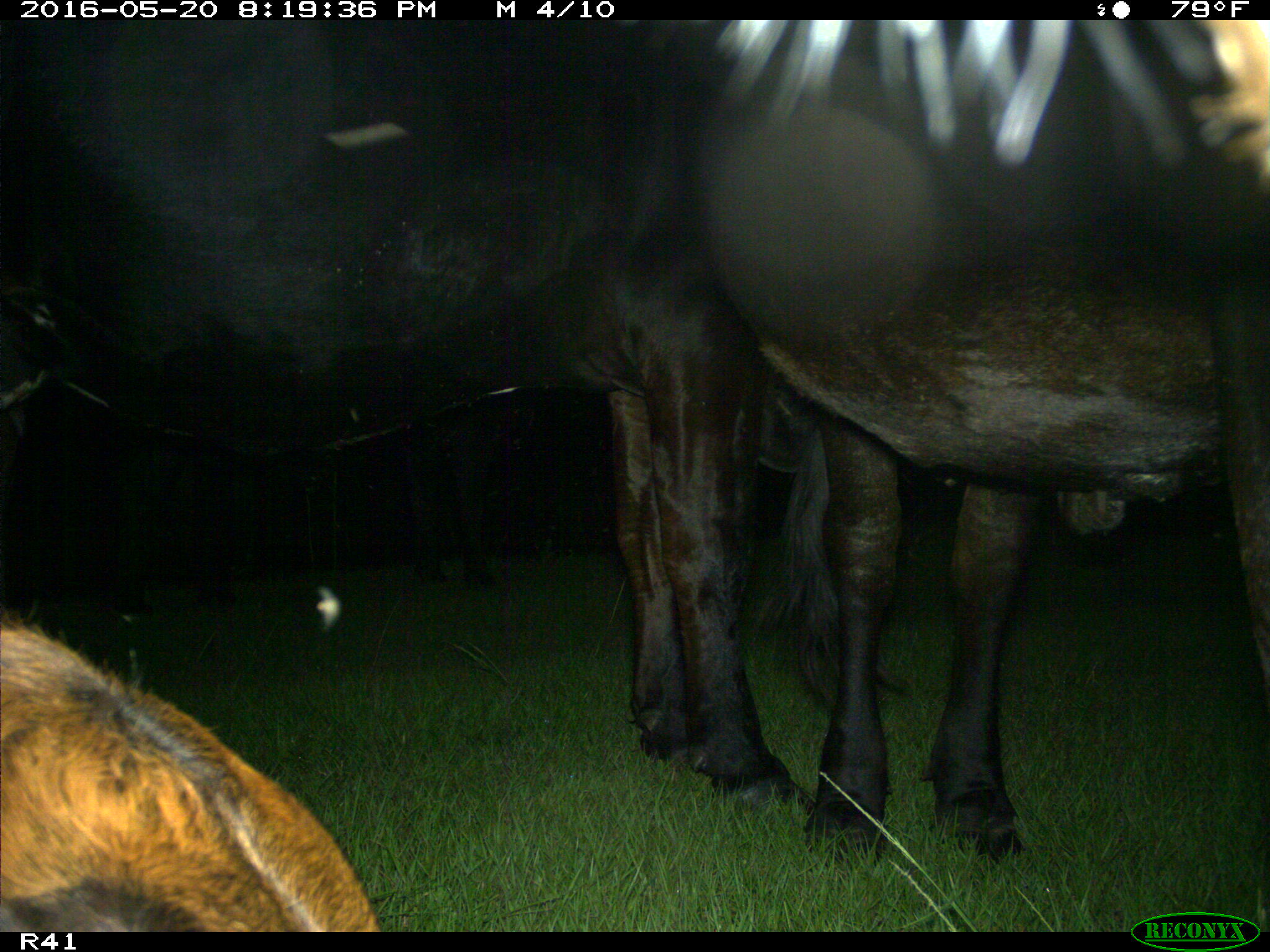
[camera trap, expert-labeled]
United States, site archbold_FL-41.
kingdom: Animalia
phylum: Chordata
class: Mammalia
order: Artiodactyla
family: Bovidae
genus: Bos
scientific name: Bos taurus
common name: domestic cow